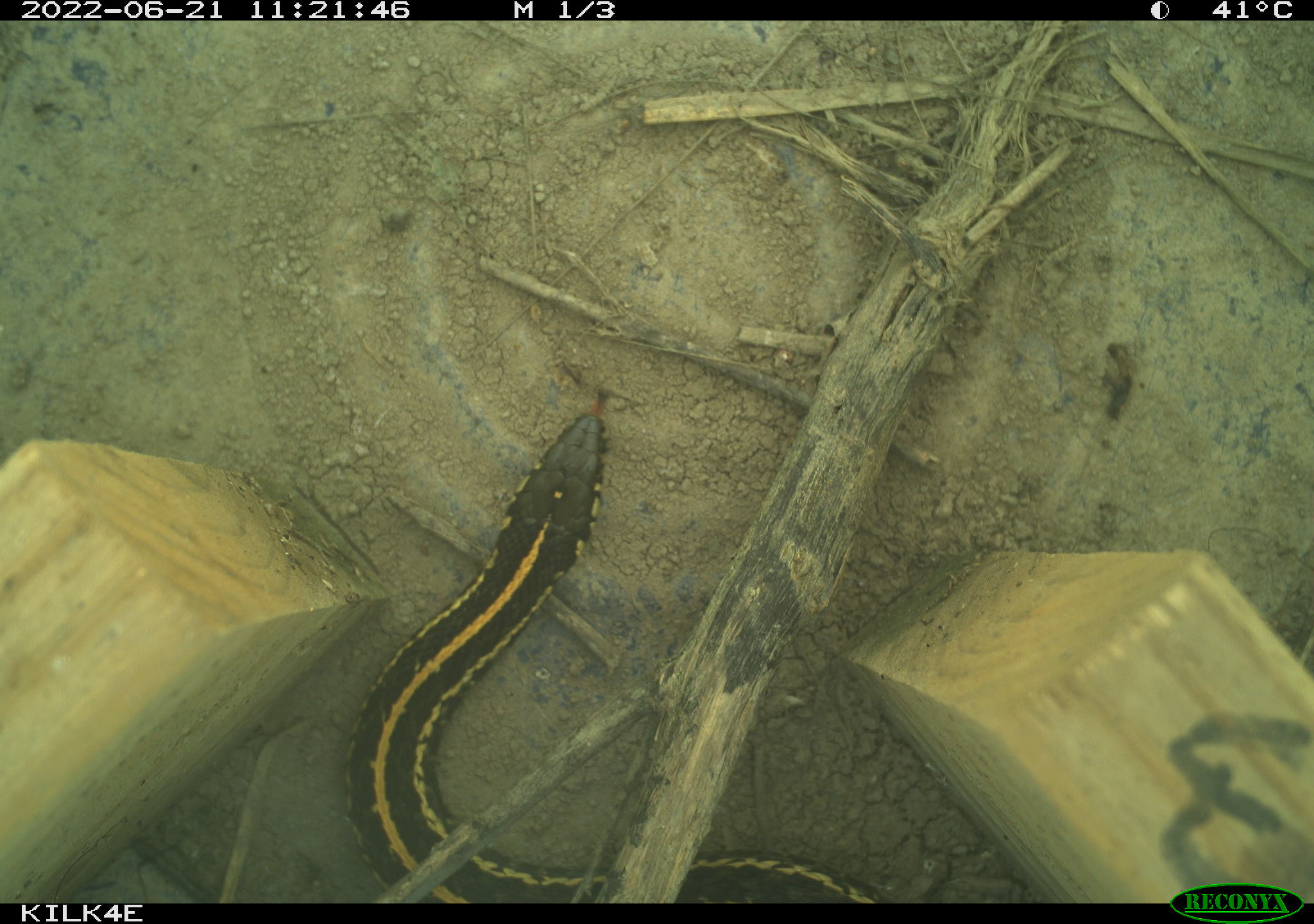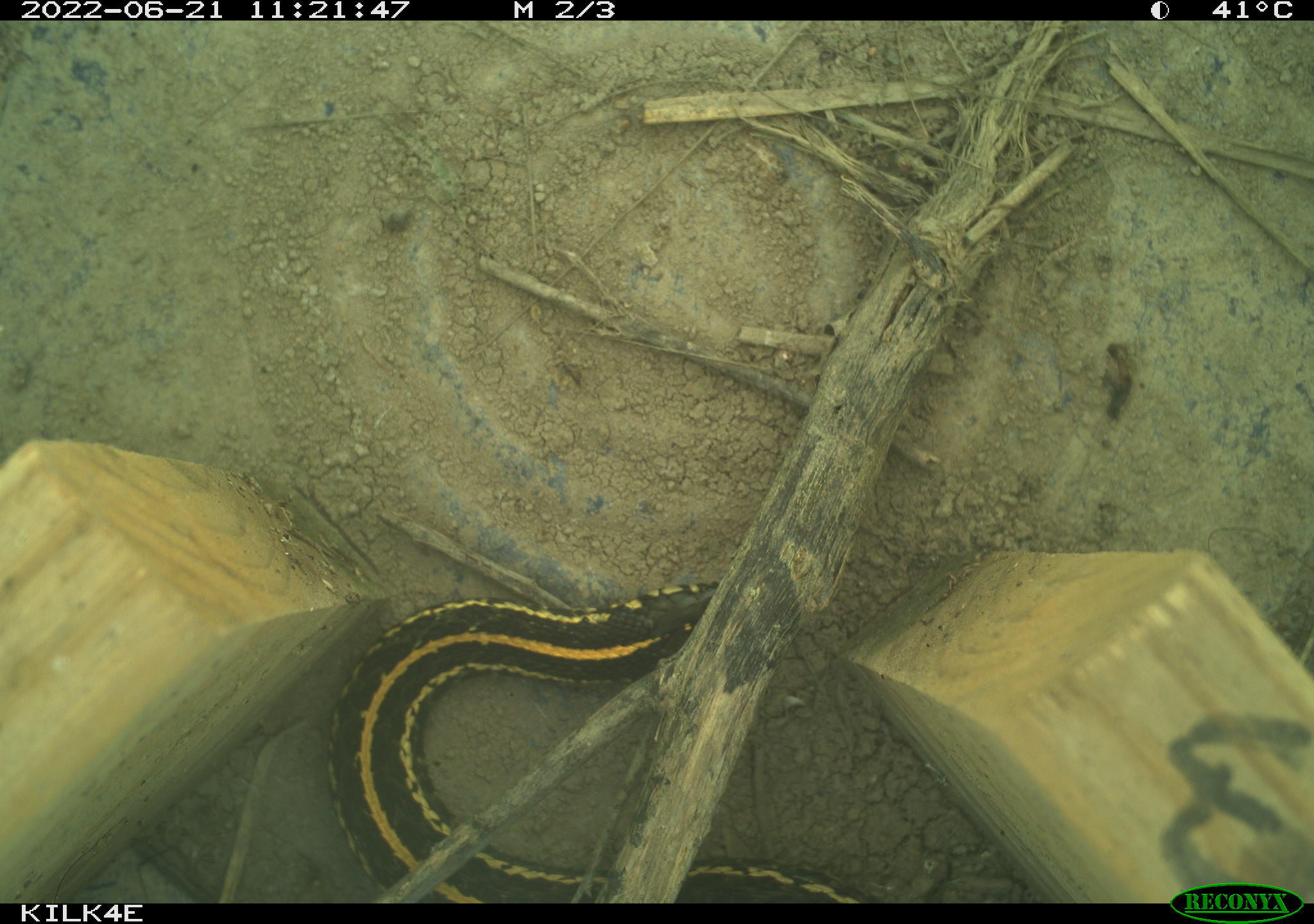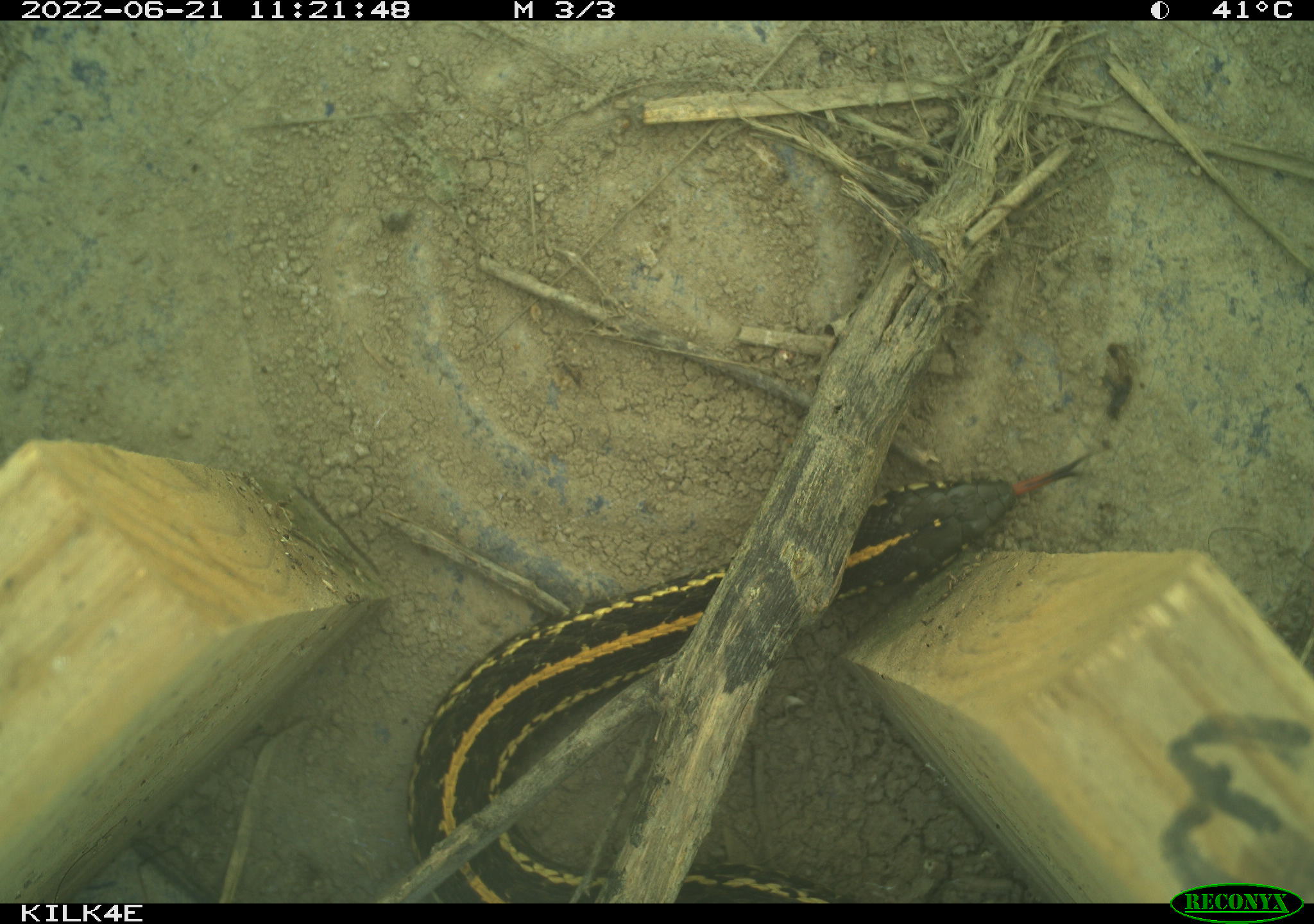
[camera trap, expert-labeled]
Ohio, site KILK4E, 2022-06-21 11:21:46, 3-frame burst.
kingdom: Animalia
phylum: Chordata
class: Reptilia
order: Squamata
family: Colubridae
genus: Thamnophis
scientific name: Thamnophis radix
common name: plains gartersnake